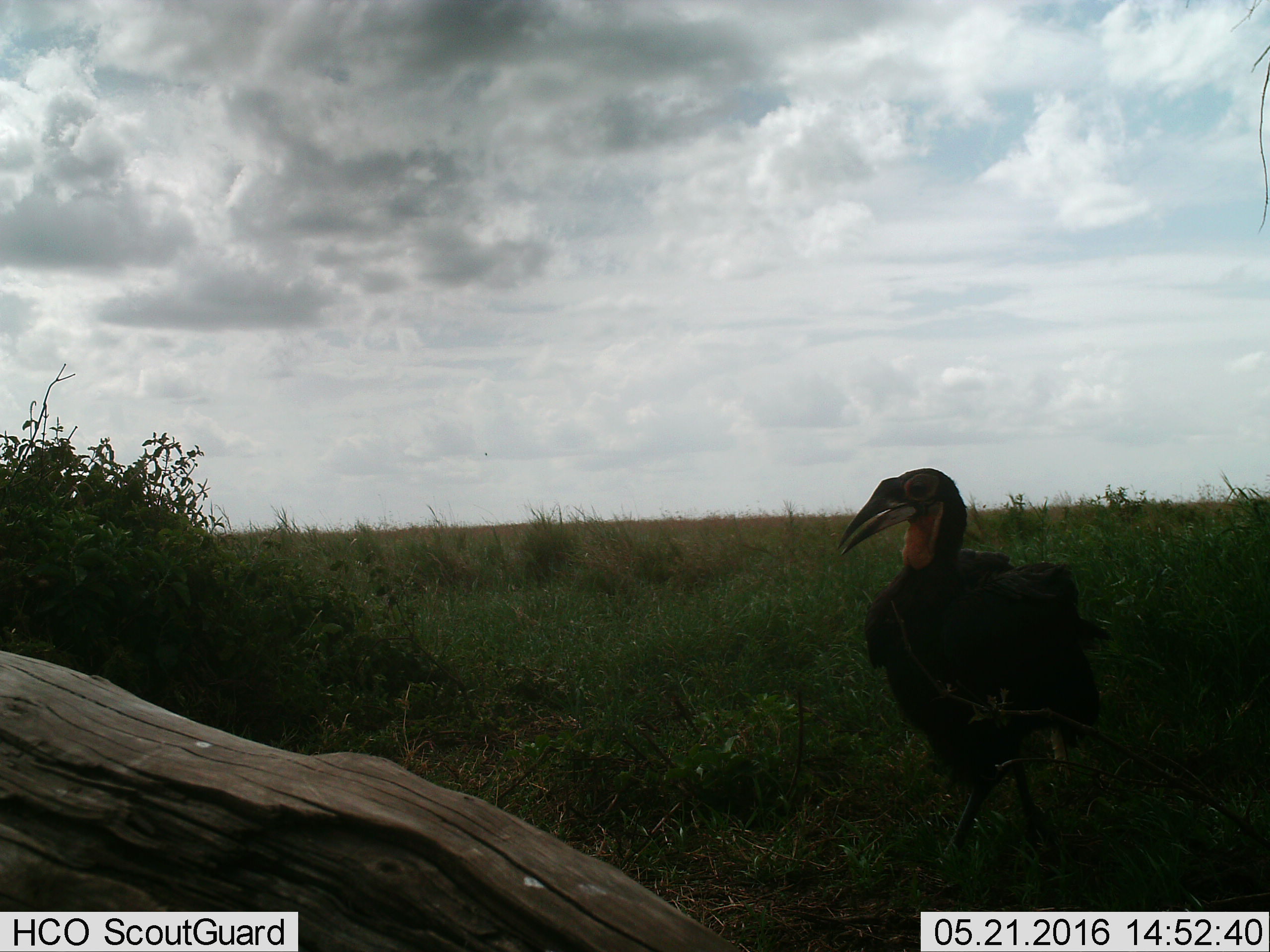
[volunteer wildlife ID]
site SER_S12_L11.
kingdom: Animalia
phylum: Chordata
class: Aves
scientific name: Aves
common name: bird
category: birdother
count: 1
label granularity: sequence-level